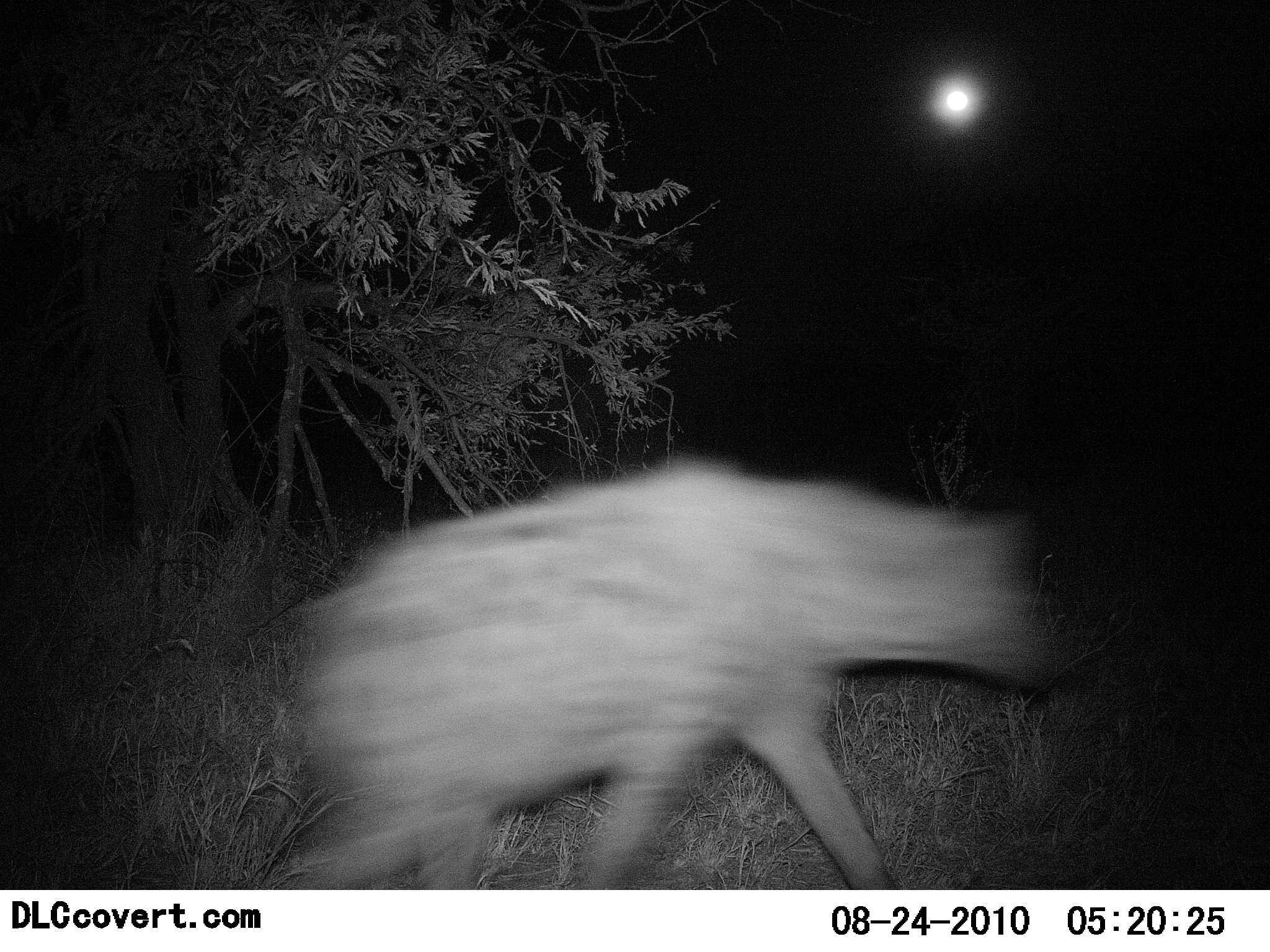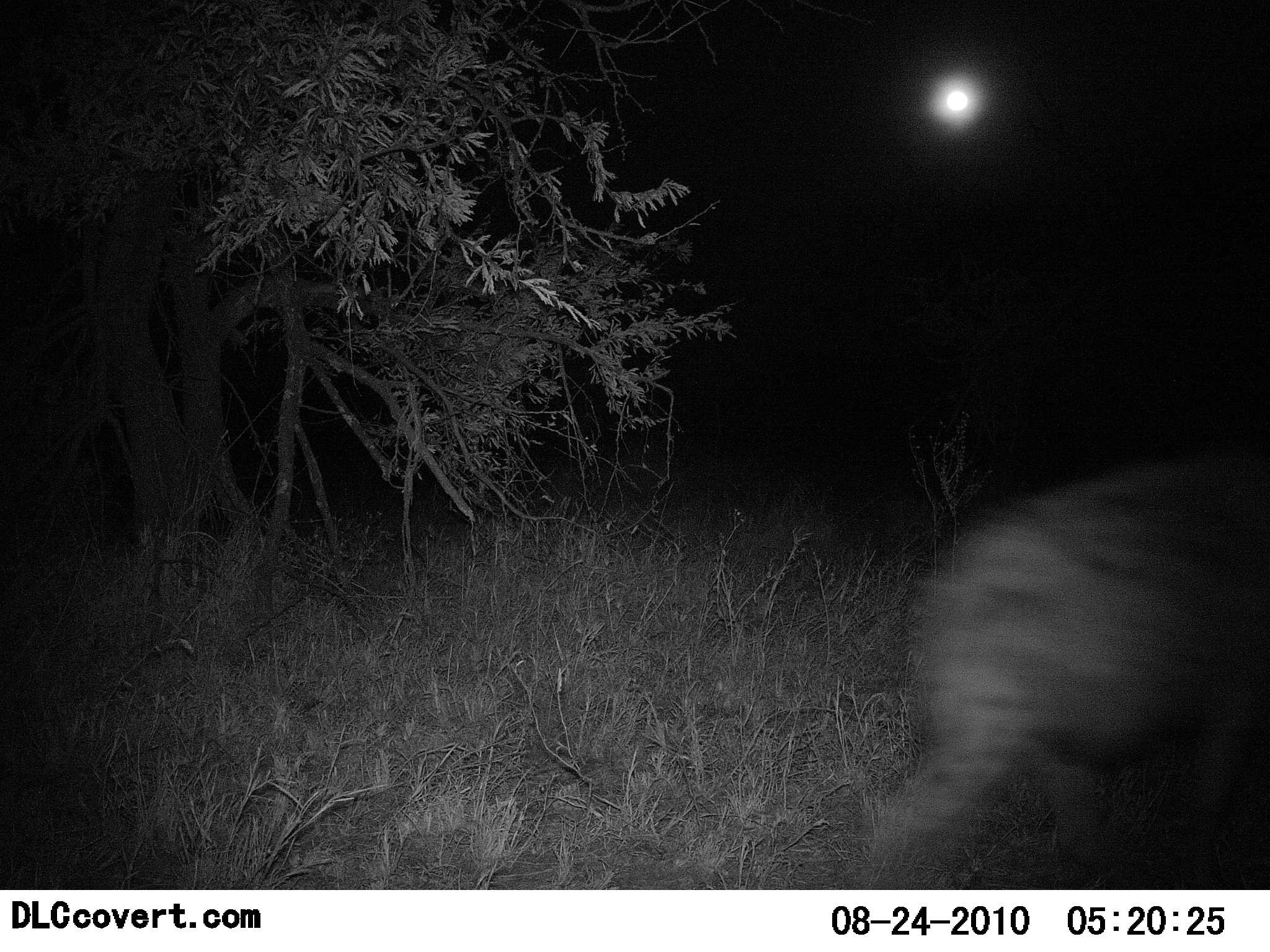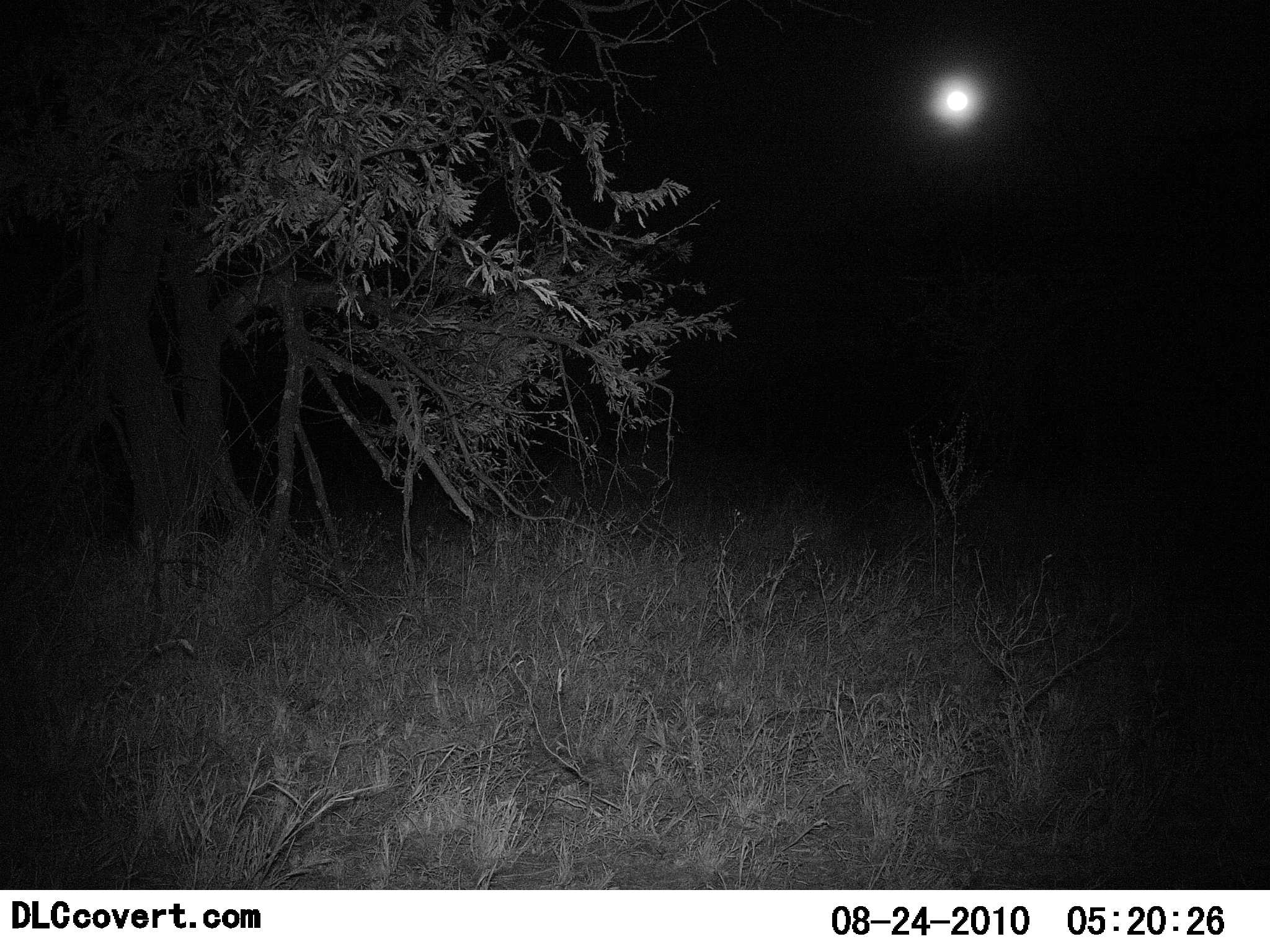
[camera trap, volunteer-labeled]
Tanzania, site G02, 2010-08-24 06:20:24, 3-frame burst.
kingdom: Animalia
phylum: Chordata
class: Mammalia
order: Carnivora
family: Hyaenidae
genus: Crocuta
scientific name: Crocuta crocuta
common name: spotted hyena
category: hyenaspotted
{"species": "hyenaspotted (spotted hyena) (Crocuta crocuta)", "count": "1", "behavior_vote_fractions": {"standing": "7%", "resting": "0%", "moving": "93%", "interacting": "0%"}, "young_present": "0%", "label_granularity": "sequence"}